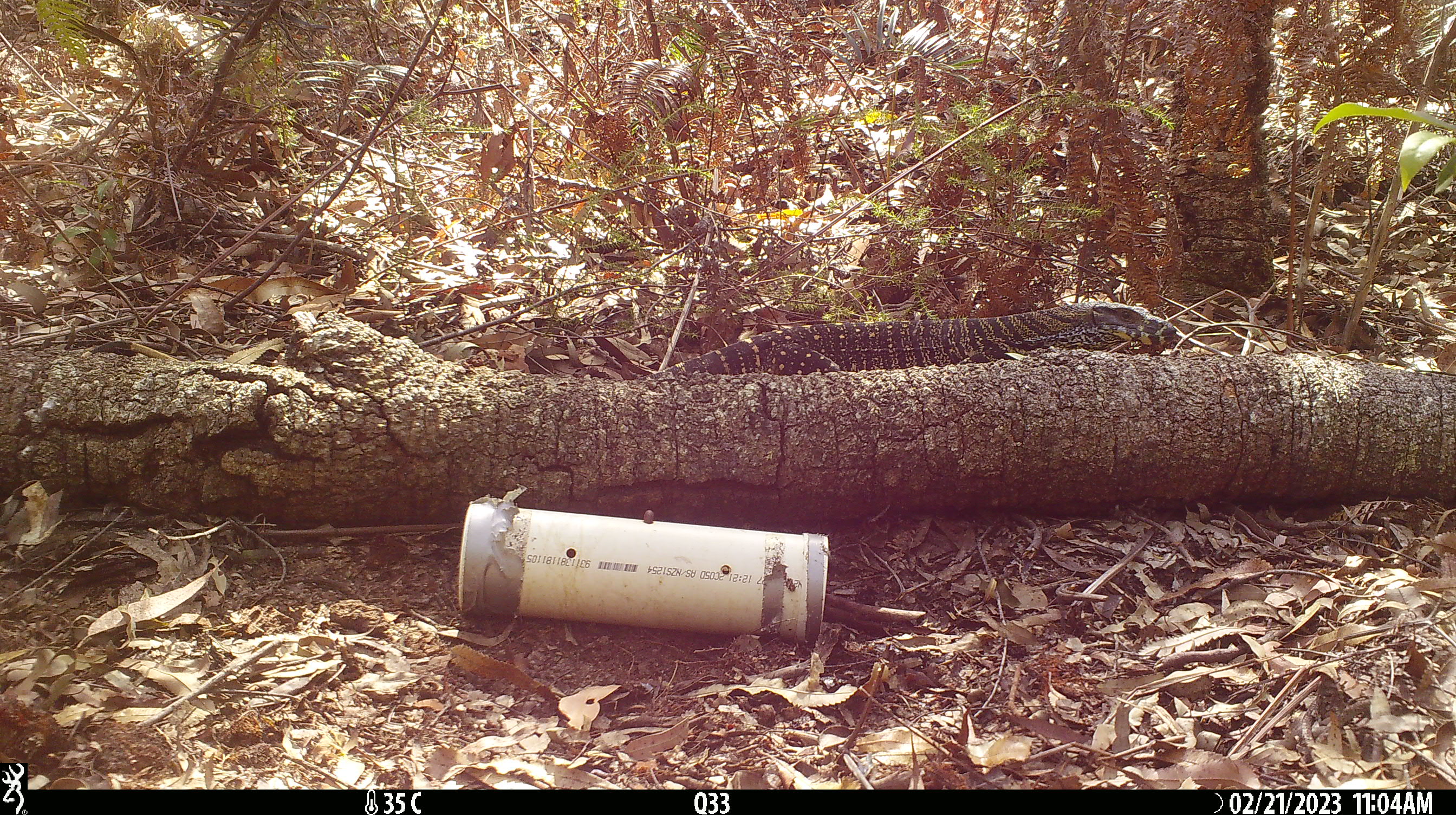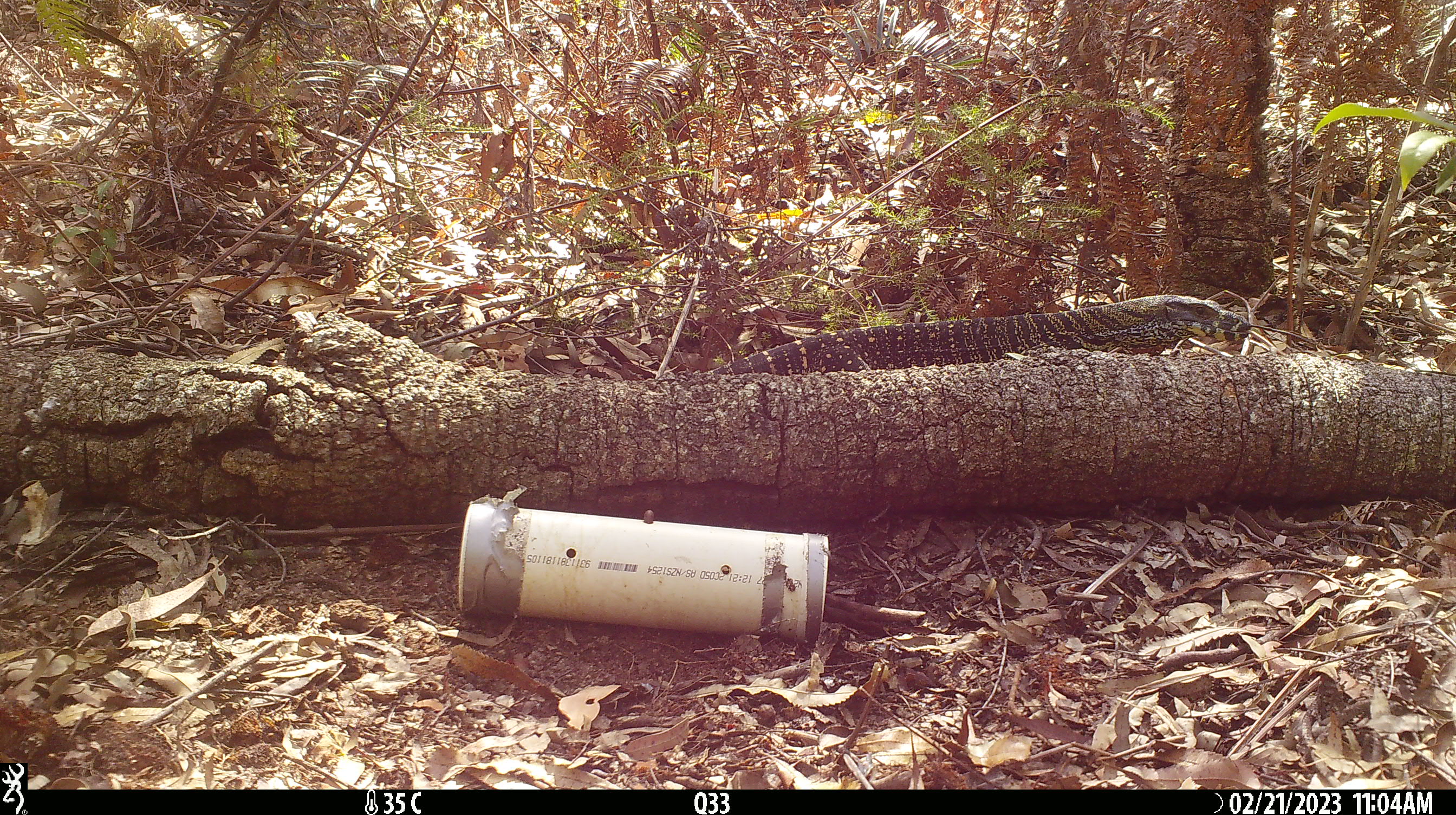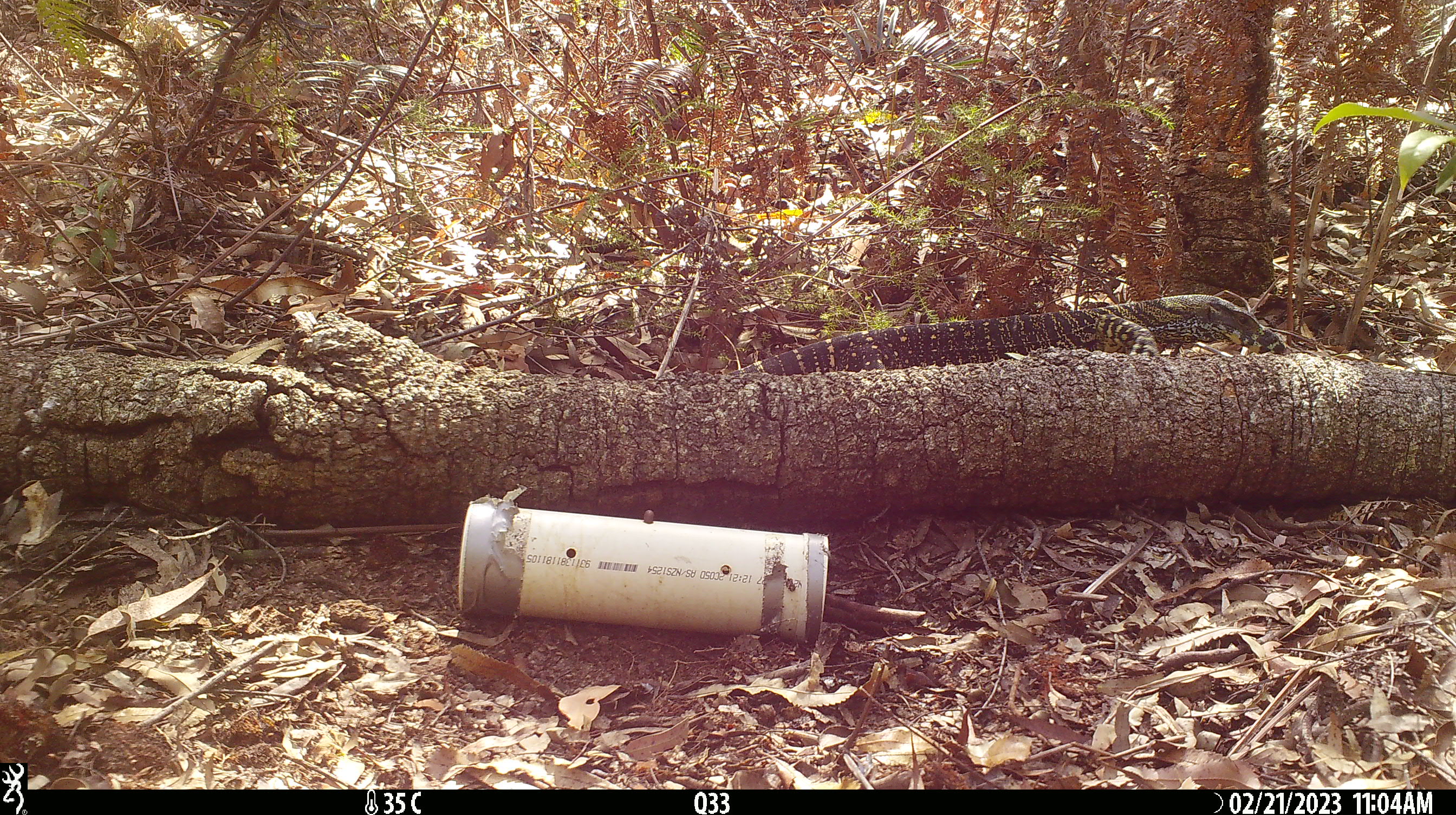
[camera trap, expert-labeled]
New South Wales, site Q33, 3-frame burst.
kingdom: Animalia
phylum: Chordata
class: Reptilia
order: Squamata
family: Varanidae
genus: Varanus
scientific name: Varanus varius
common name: lace monitor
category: goanna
Goanna (lace monitor) (Varanus varius).